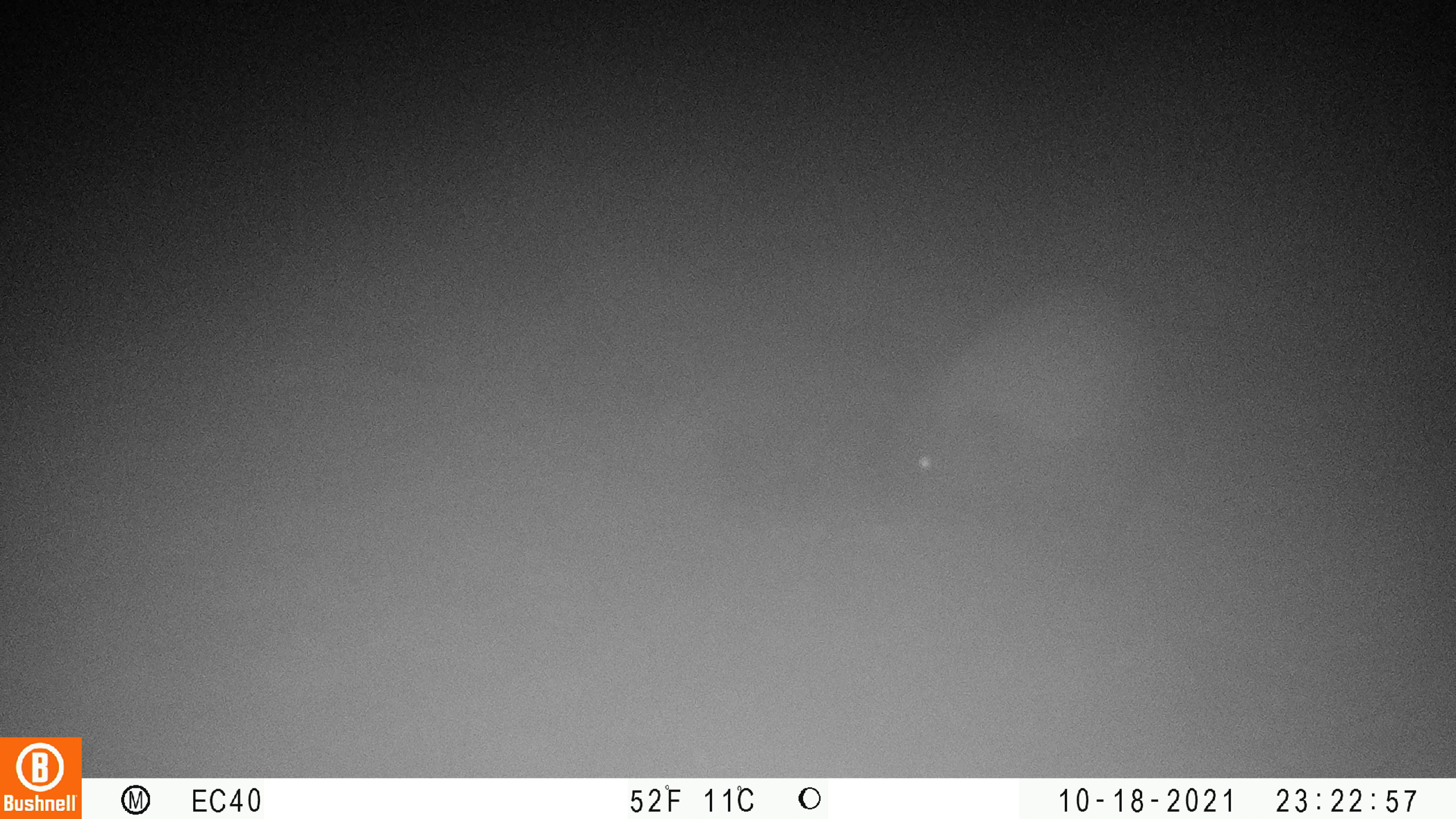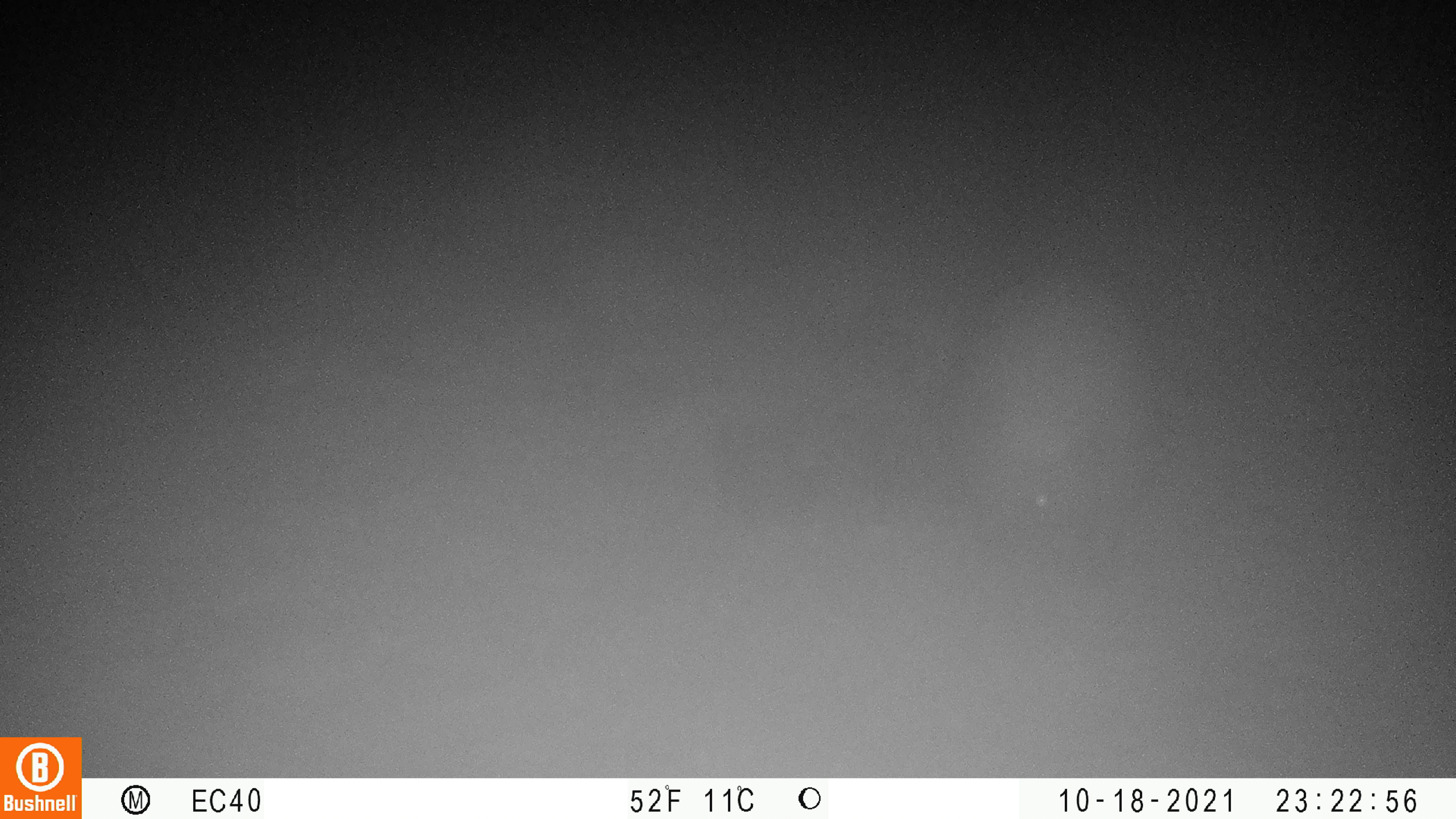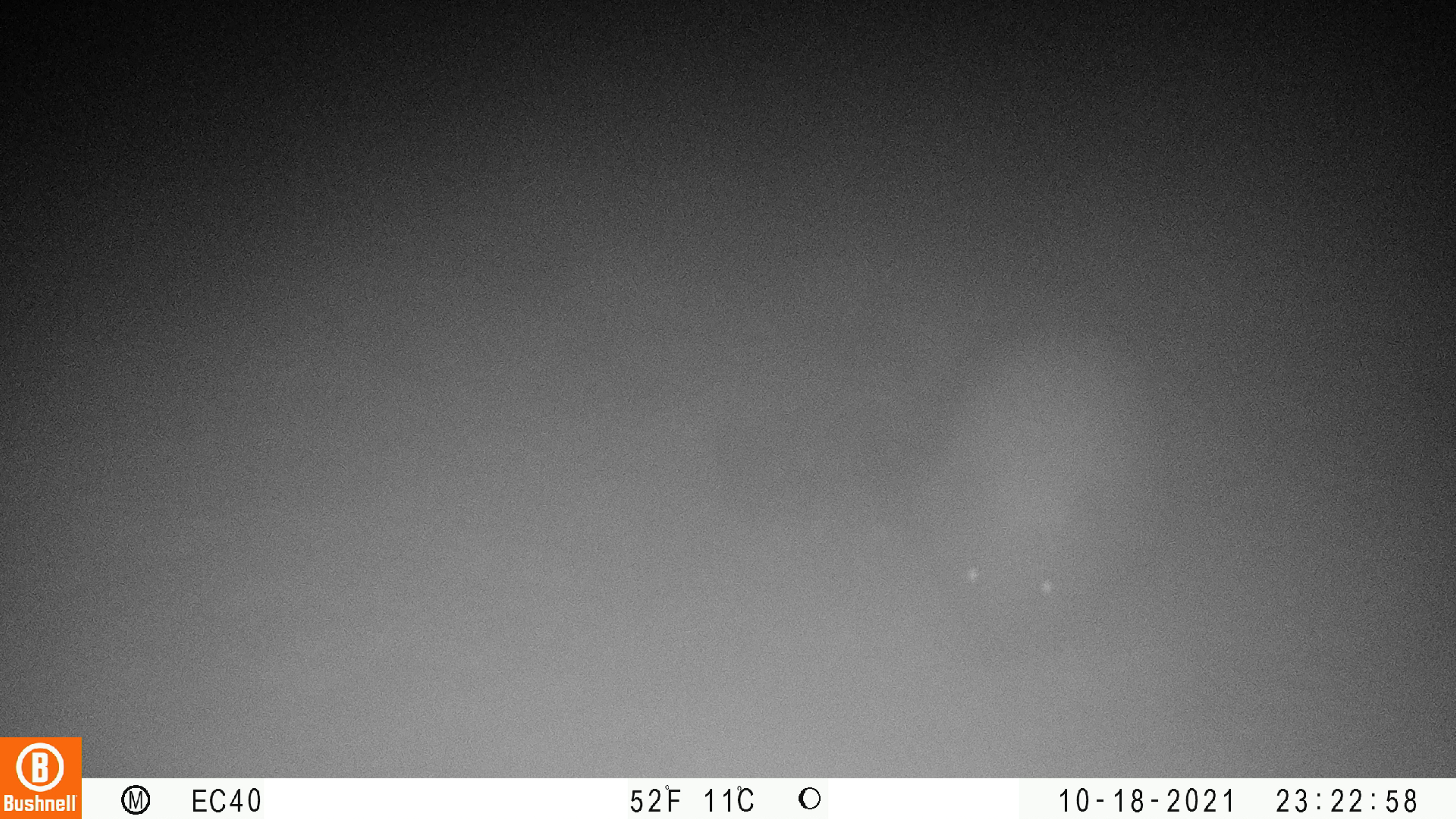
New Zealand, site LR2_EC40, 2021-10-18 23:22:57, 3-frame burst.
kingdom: Animalia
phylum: Chordata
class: Mammalia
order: Eulipotyphla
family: Erinaceidae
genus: Erinaceus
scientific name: Erinaceus europaeus europaeus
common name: european hedgehog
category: hedgehog